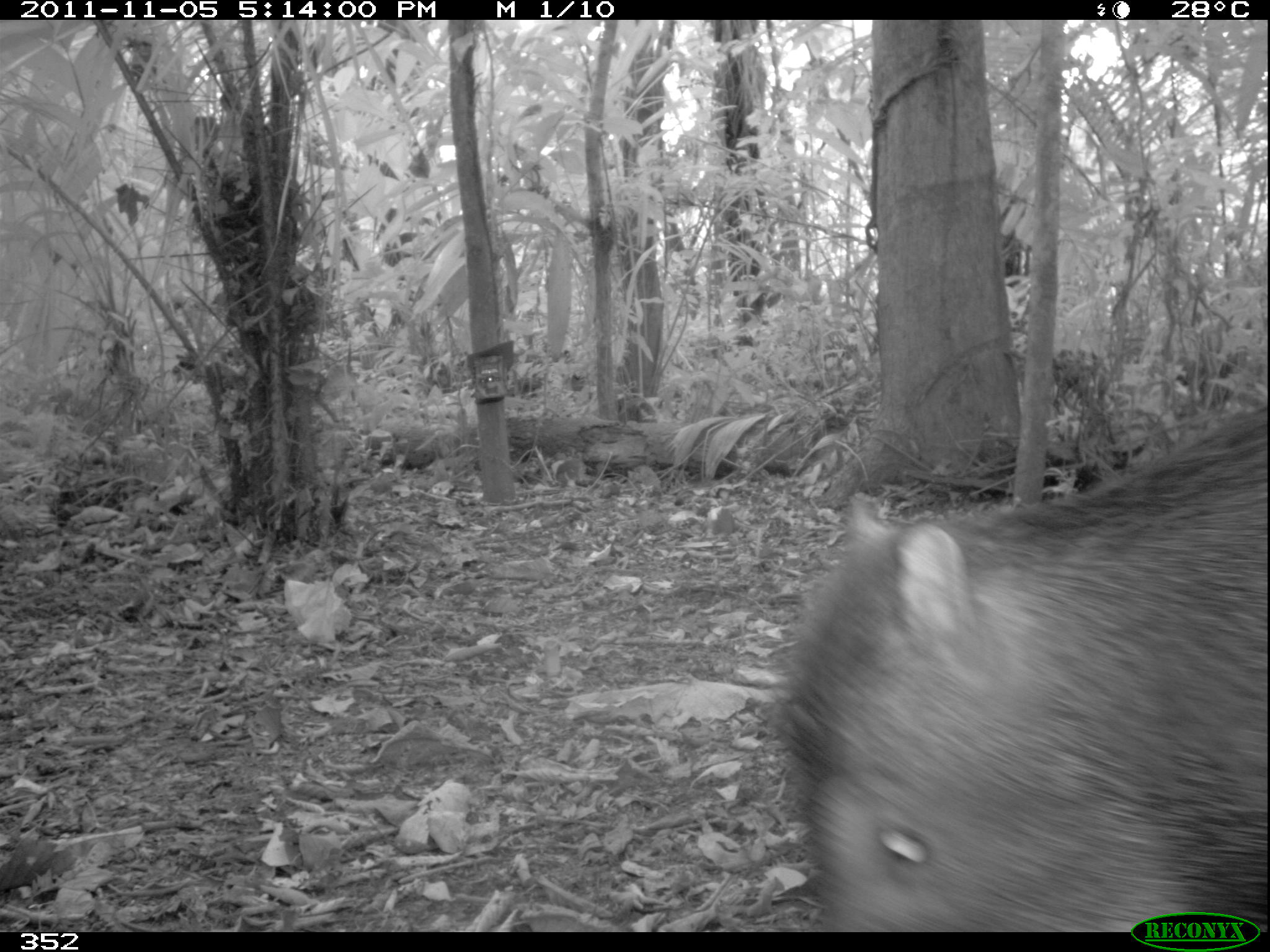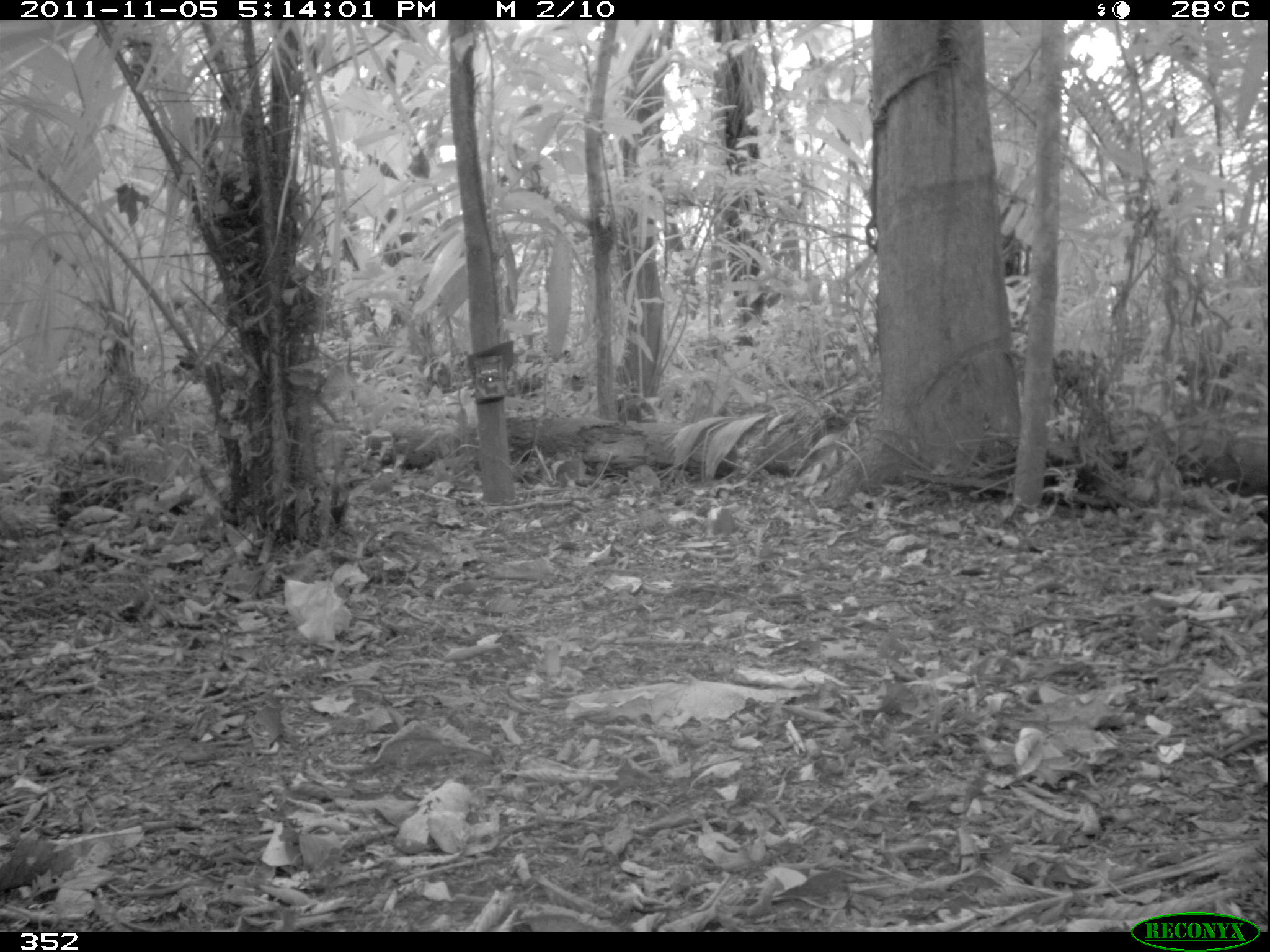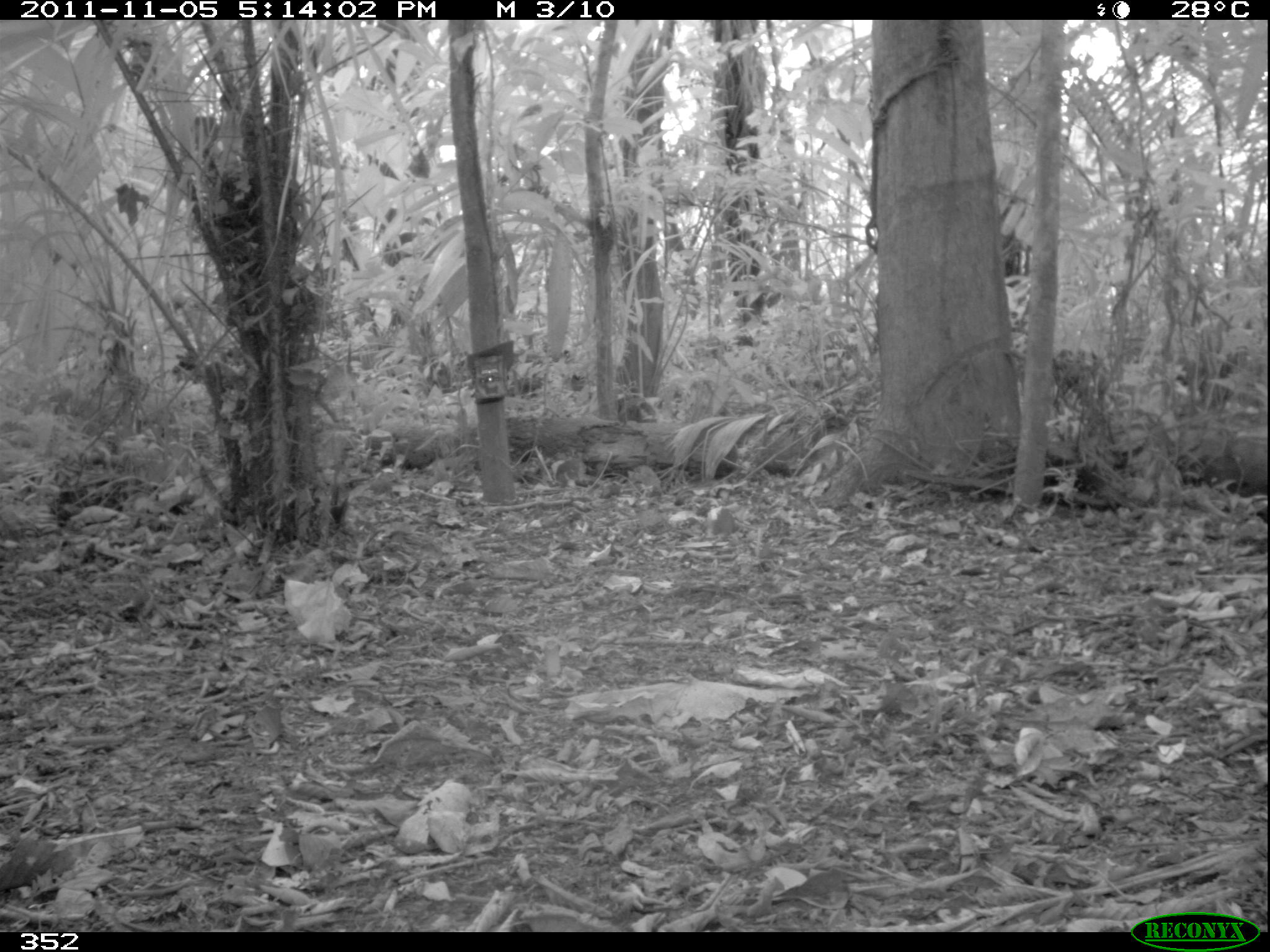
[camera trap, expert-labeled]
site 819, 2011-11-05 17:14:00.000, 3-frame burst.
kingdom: Animalia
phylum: Chordata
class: Mammalia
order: Artiodactyla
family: Tayassuidae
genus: Tayassu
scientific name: Tayassu pecari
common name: white-lipped peccary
Tayassu pecari (white-lipped peccary).